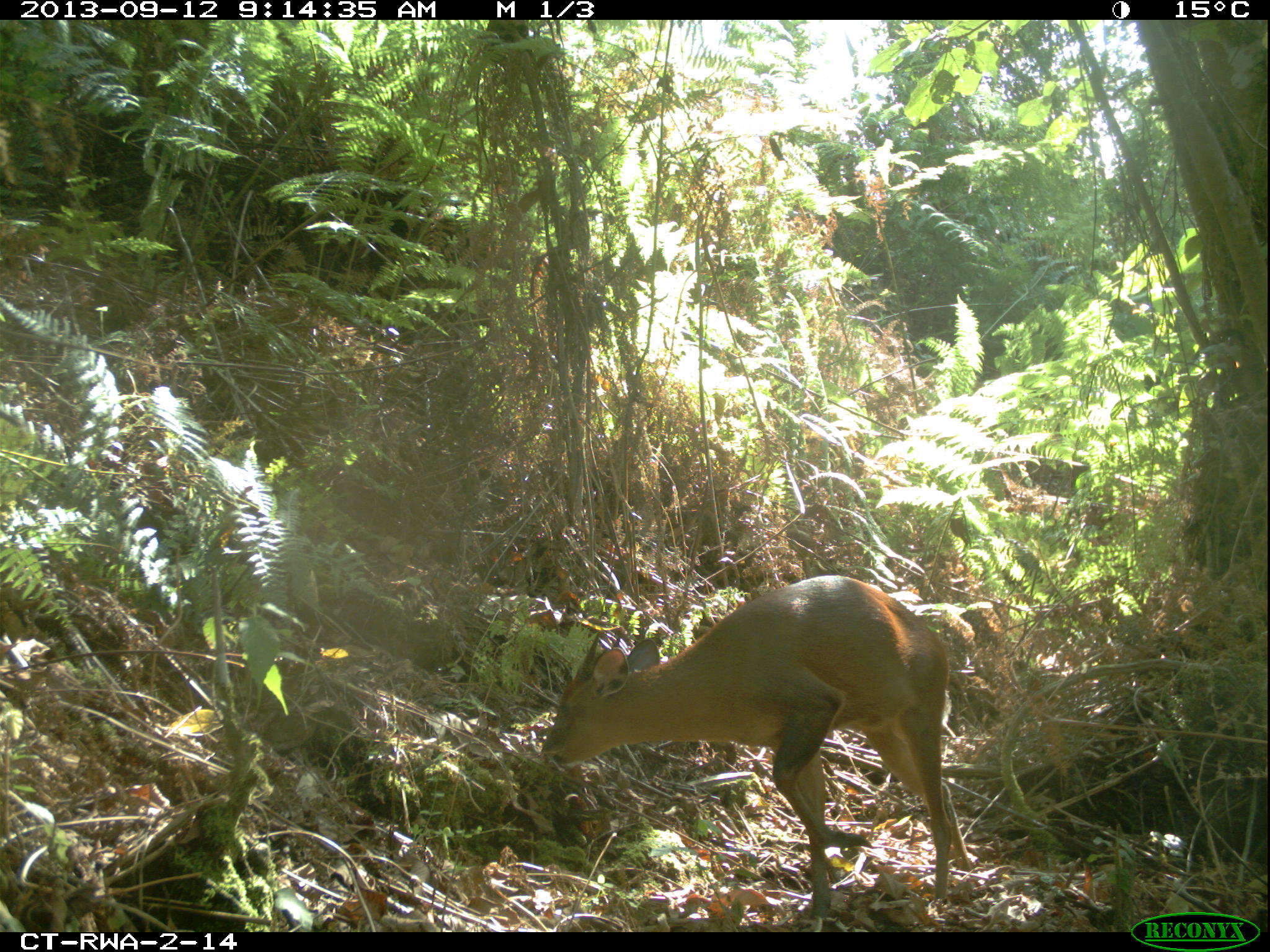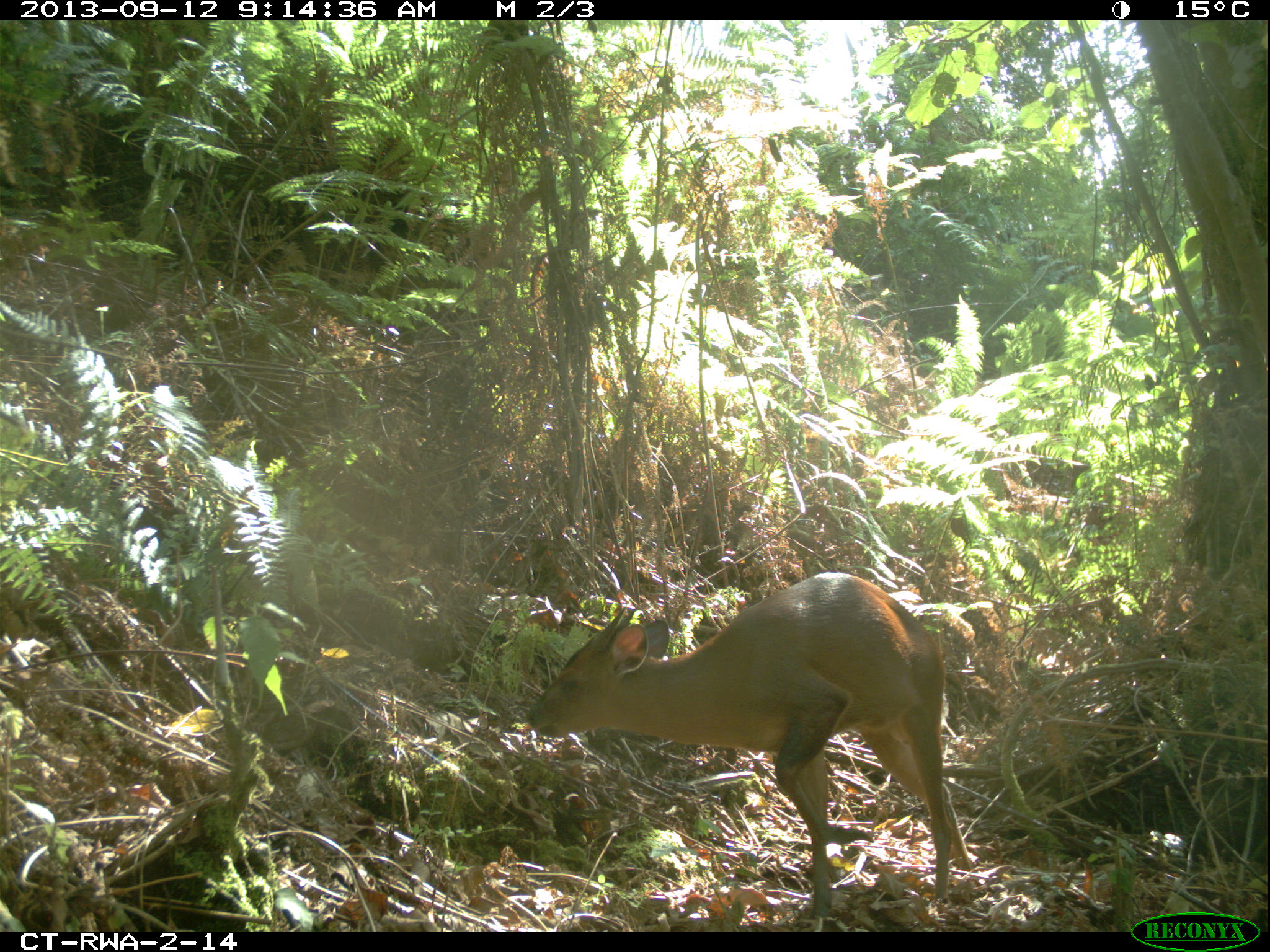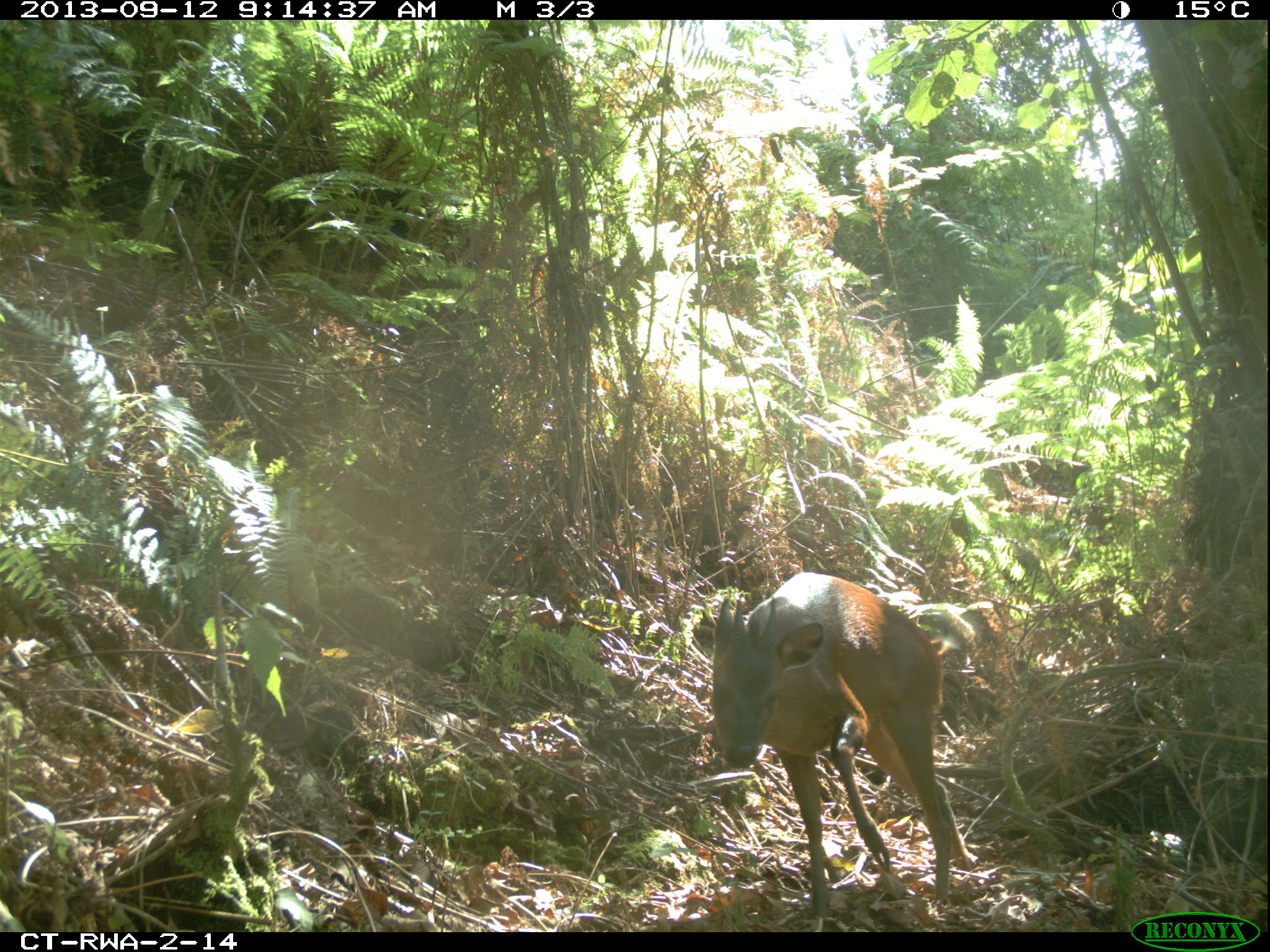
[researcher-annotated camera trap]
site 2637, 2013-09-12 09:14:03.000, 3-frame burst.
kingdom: Animalia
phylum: Chordata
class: Mammalia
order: Artiodactyla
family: Bovidae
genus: Cephalophus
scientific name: Cephalophus nigrifrons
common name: black-fronted duiker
Cephalophus nigrifrons (black-fronted duiker), count 1.